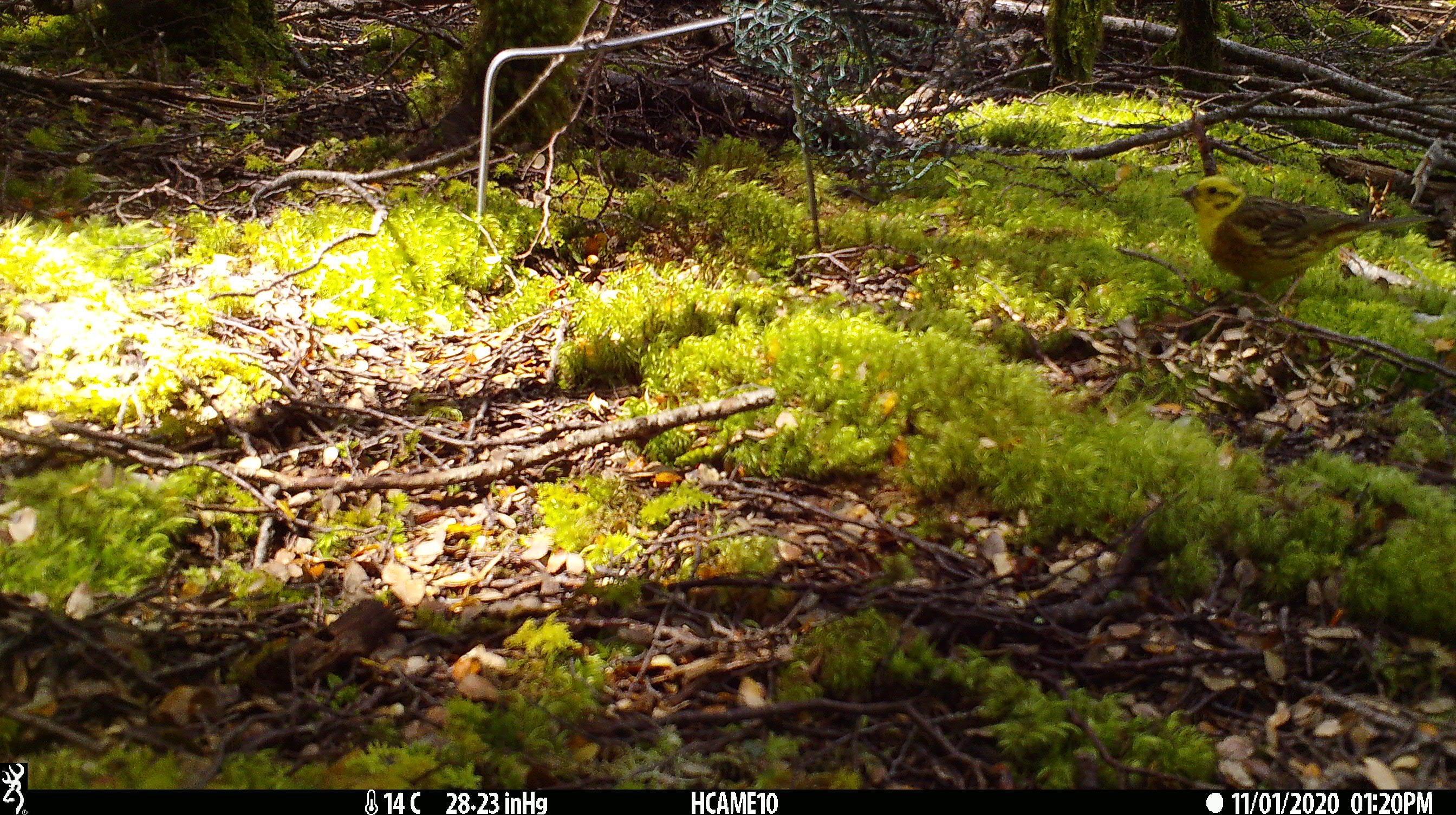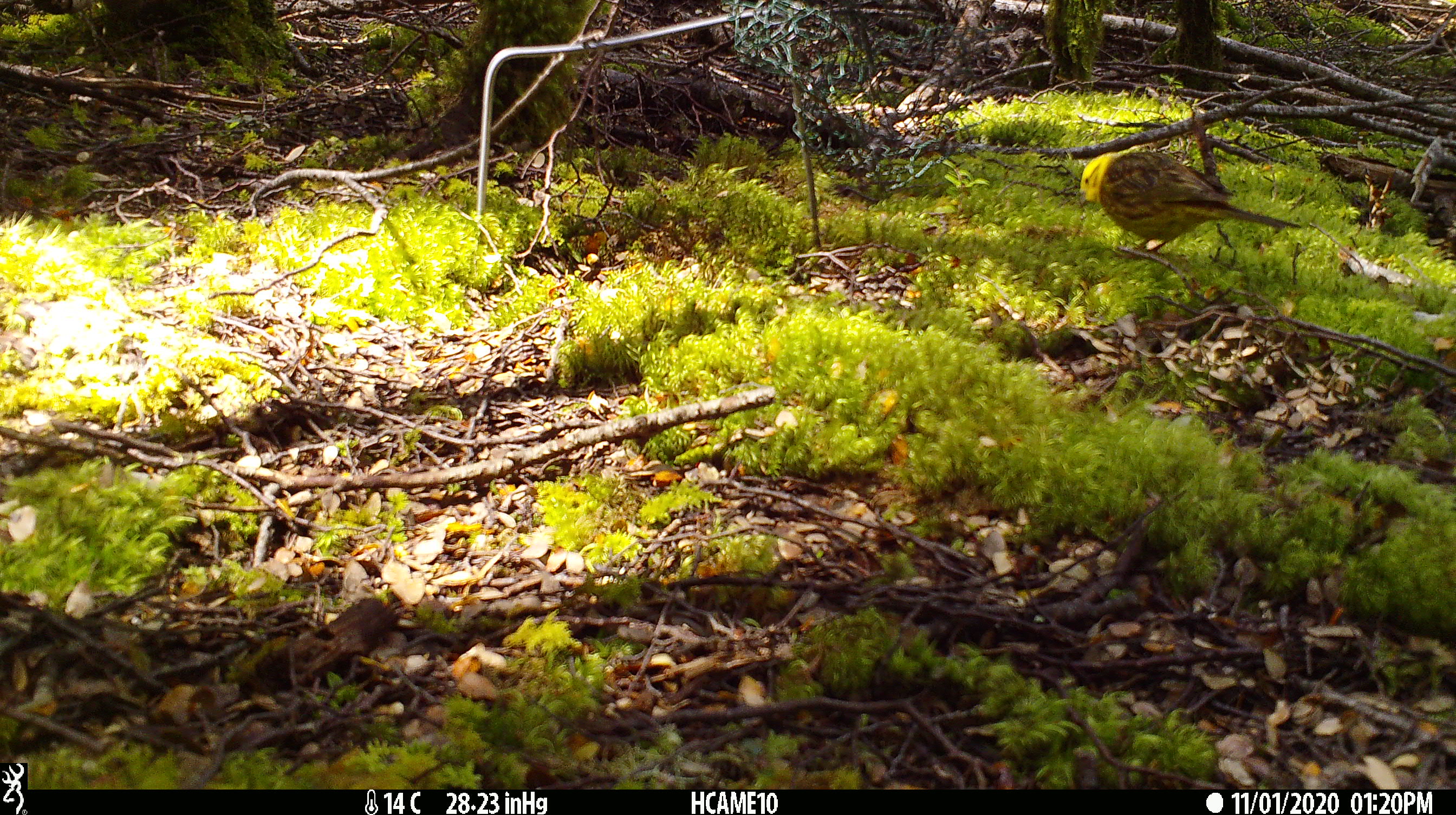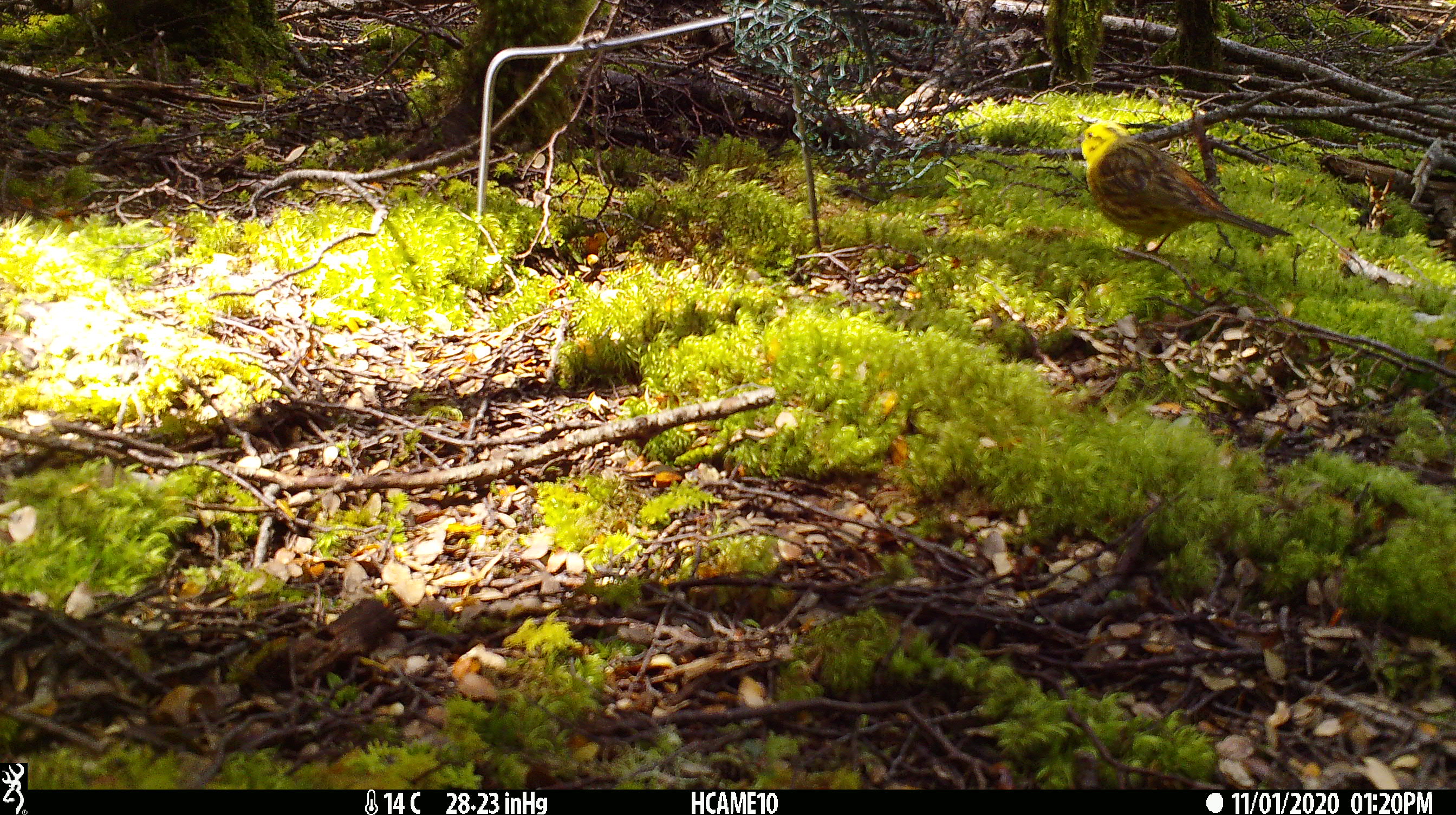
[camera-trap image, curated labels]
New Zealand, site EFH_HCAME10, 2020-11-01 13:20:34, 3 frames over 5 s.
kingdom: Animalia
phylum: Chordata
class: Aves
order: Passeriformes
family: Emberizidae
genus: Emberiza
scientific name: Emberiza citrinella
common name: yellowhammer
Yellowhammer (Emberiza citrinella).